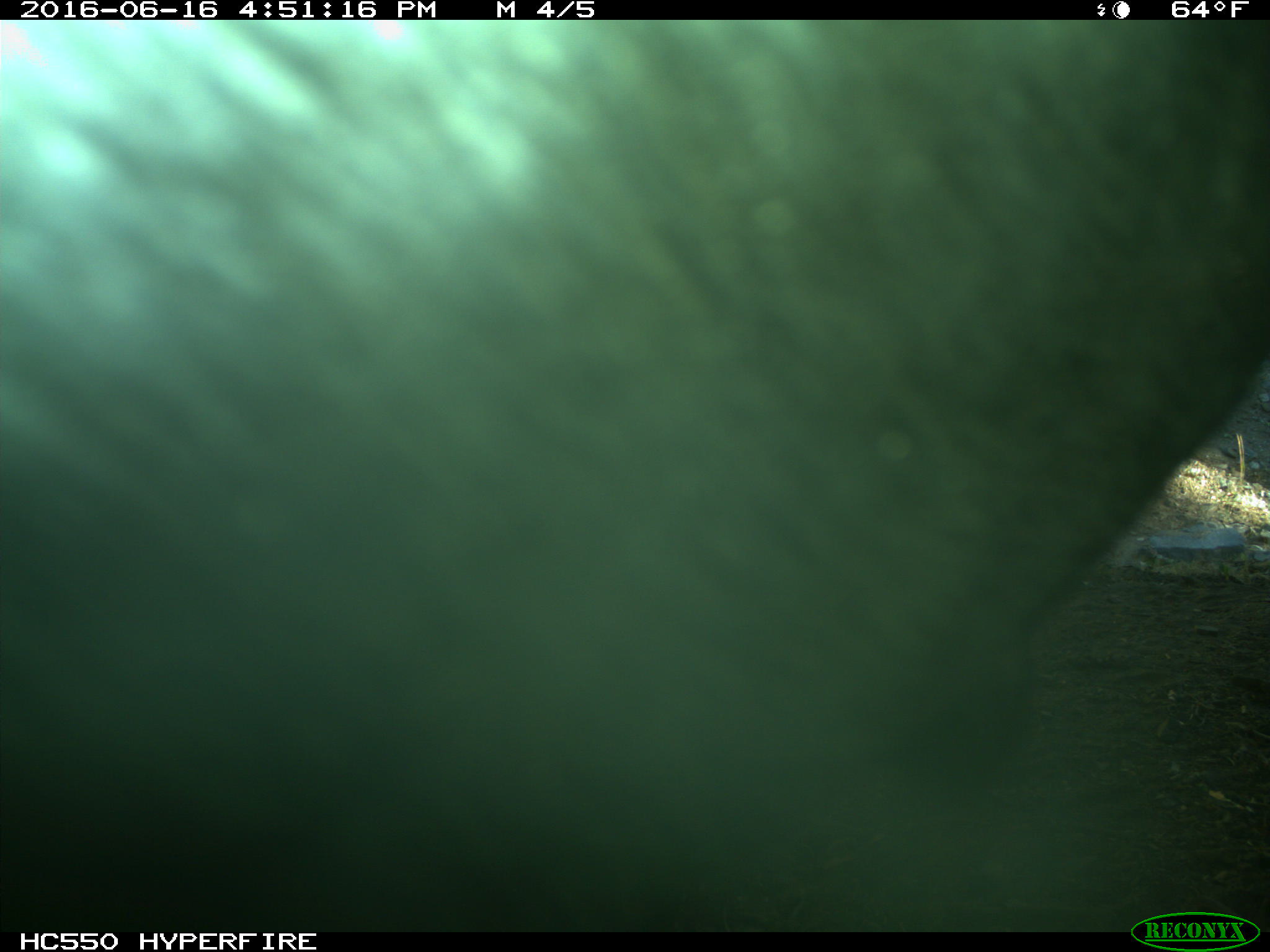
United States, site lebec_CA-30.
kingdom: Animalia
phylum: Chordata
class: Mammalia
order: Artiodactyla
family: Bovidae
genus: Bos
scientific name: Bos taurus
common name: domestic cow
Bos taurus (domestic cow).